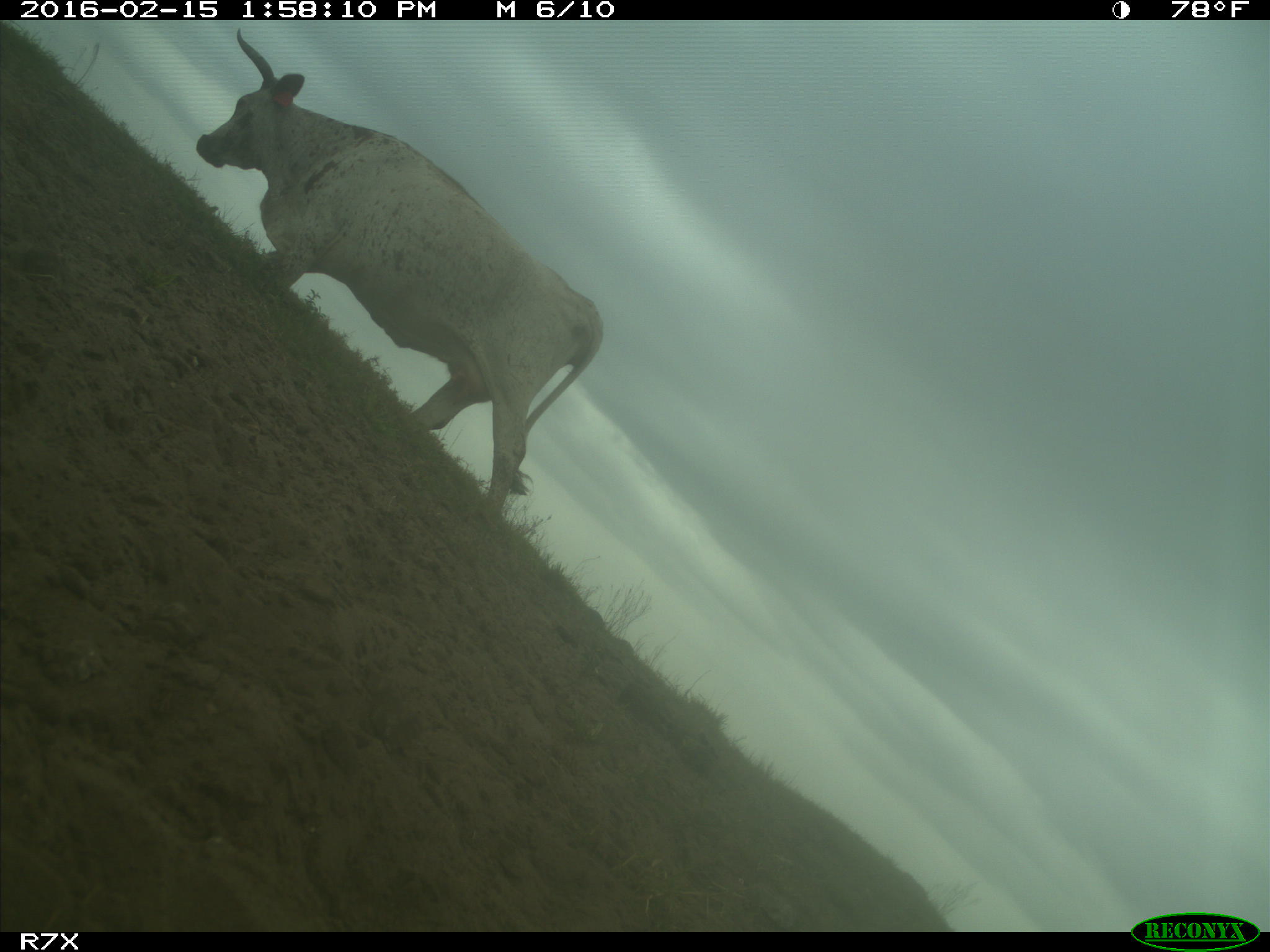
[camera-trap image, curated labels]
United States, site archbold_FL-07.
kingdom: Animalia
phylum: Chordata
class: Mammalia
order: Artiodactyla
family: Bovidae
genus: Bos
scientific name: Bos taurus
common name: domestic cow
Bos taurus (domestic cow).